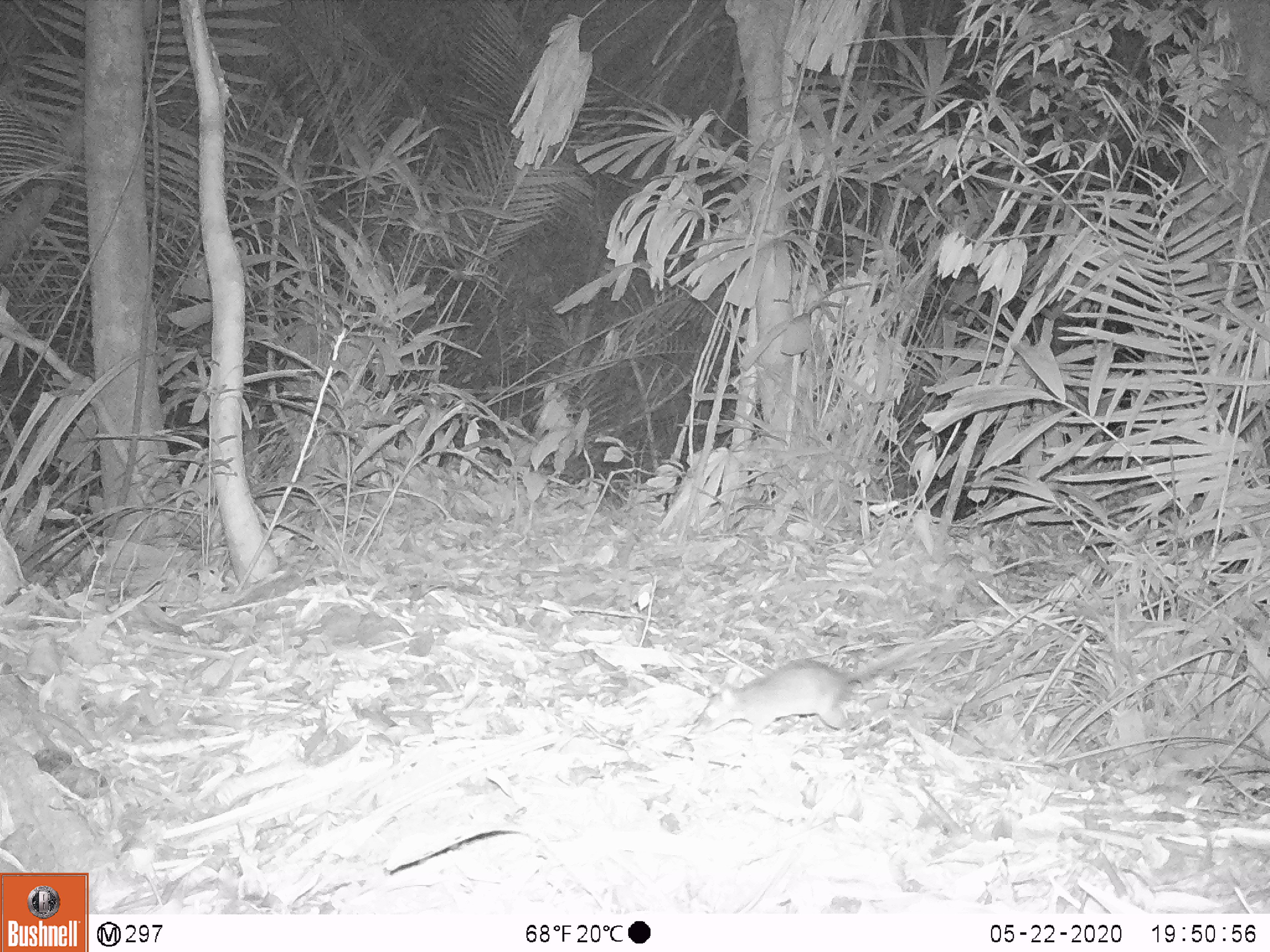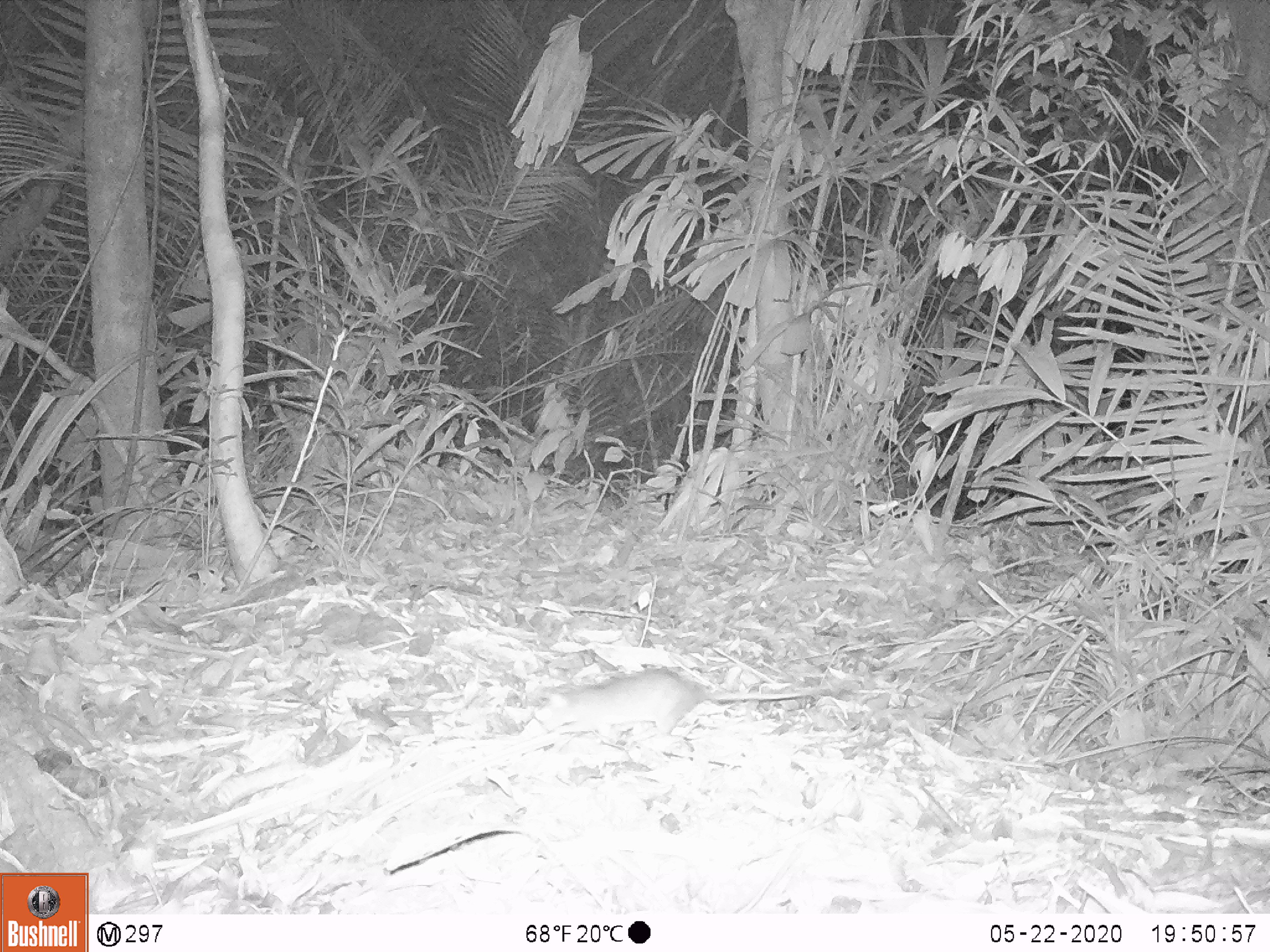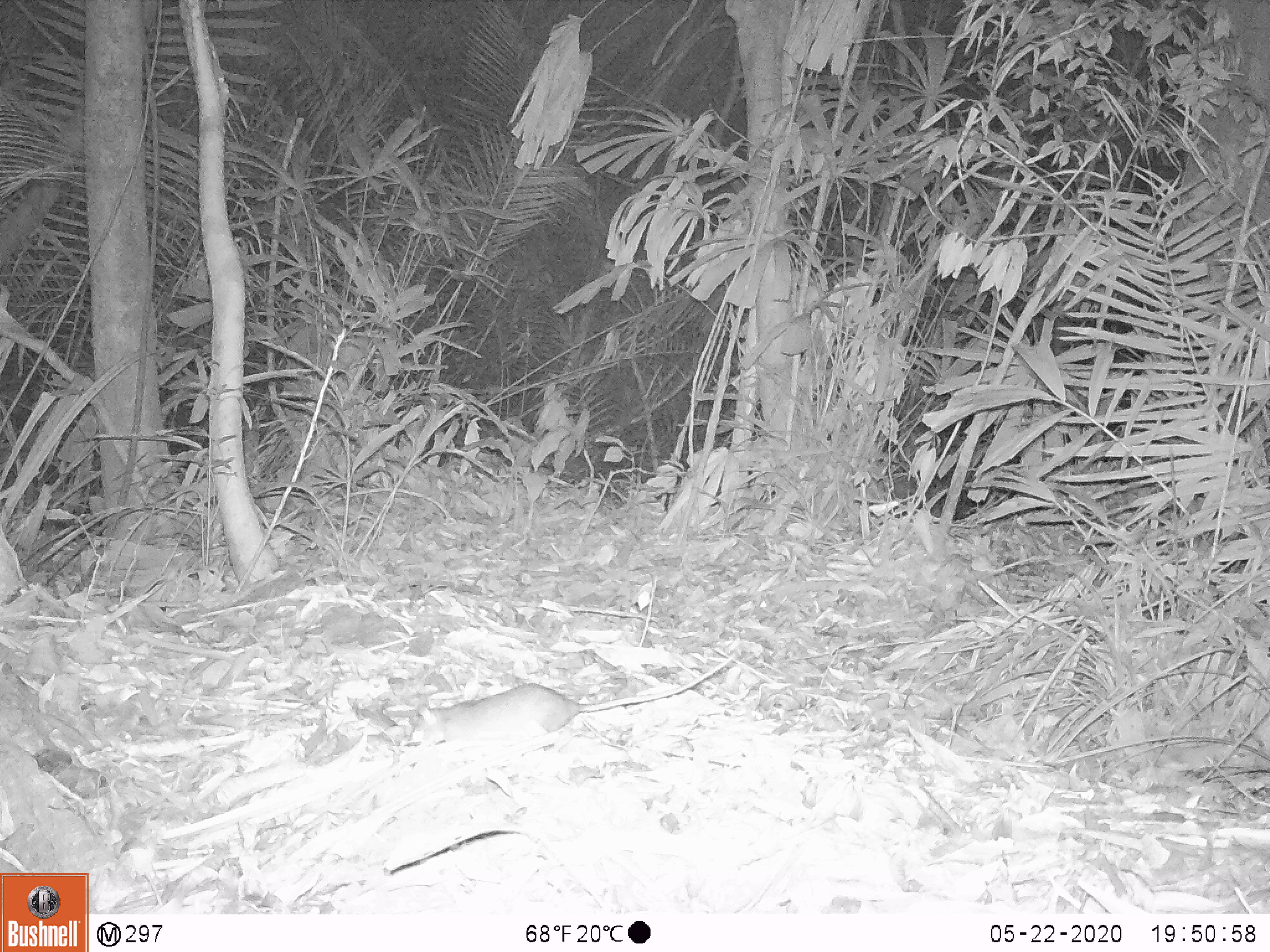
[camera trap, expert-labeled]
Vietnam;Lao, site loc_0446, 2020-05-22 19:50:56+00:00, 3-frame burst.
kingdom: Animalia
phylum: Chordata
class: Mammalia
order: Rodentia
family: Muridae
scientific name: Muridae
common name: old-world mice and rats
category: unidentified murid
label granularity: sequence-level